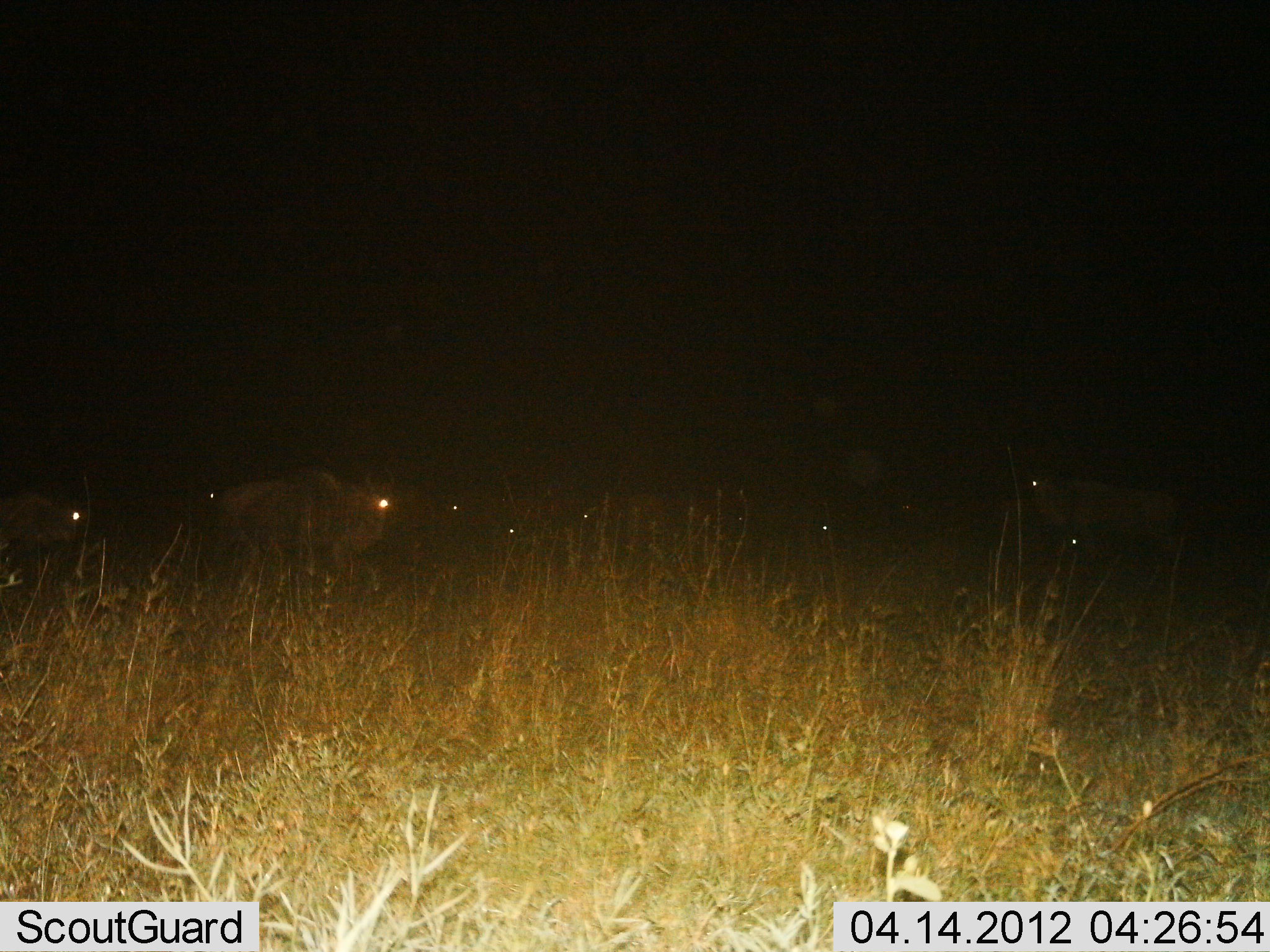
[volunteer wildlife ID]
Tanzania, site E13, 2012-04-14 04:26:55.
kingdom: Animalia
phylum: Chordata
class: Mammalia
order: Artiodactyla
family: Bovidae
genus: Connochaetes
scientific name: Connochaetes taurinus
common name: blue wildebeest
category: wildebeest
Wildebeest (blue wildebeest) (Connochaetes taurinus), count 9. Behavior (volunteer vote fractions): standing 82%, resting 18%, moving 18%, interacting 0%. Young present (vote fraction): 0%. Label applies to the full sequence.